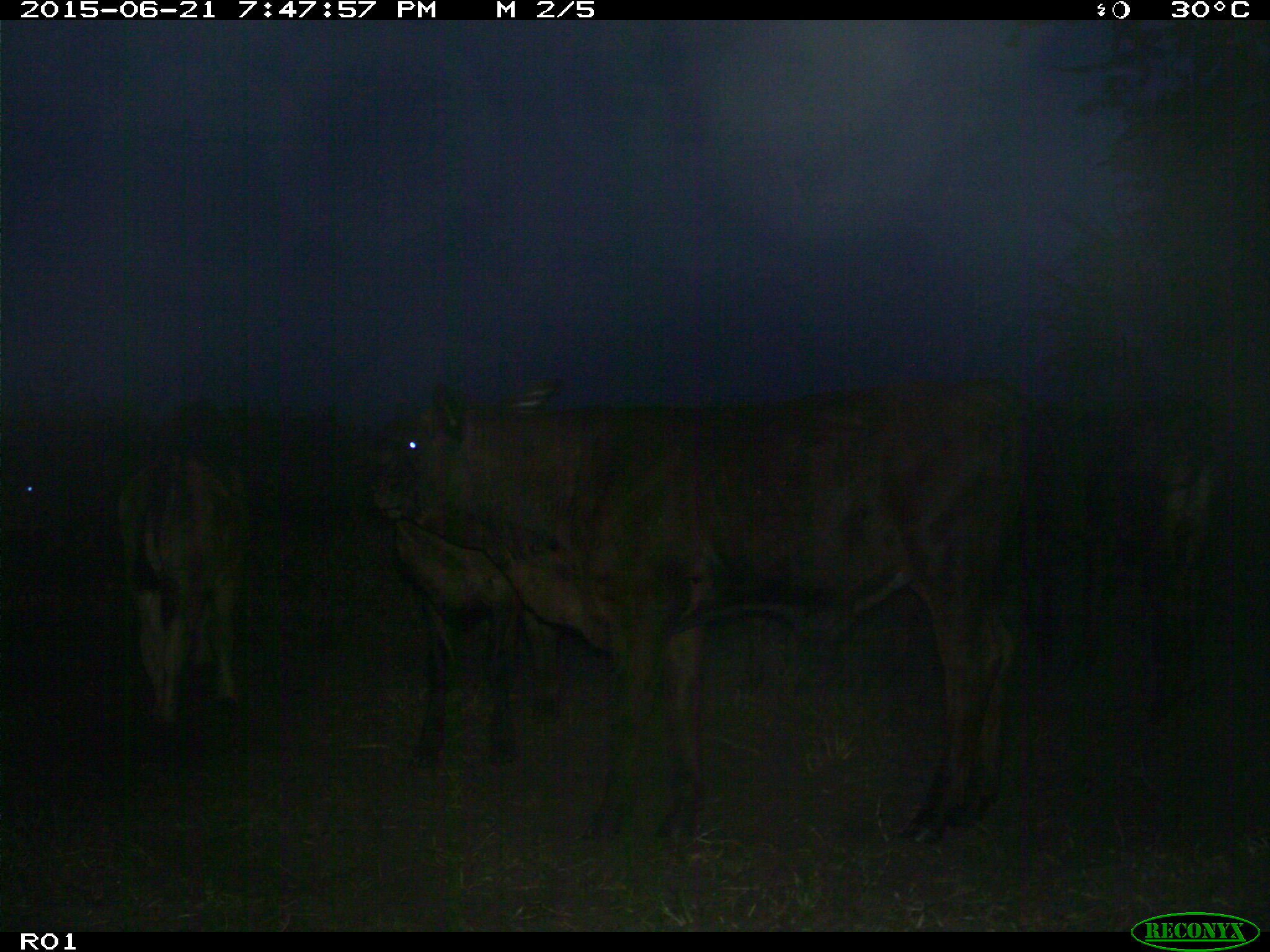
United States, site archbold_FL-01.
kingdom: Animalia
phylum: Chordata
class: Mammalia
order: Artiodactyla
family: Bovidae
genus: Bos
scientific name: Bos taurus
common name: domestic cow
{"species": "Bos taurus (domestic cow)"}